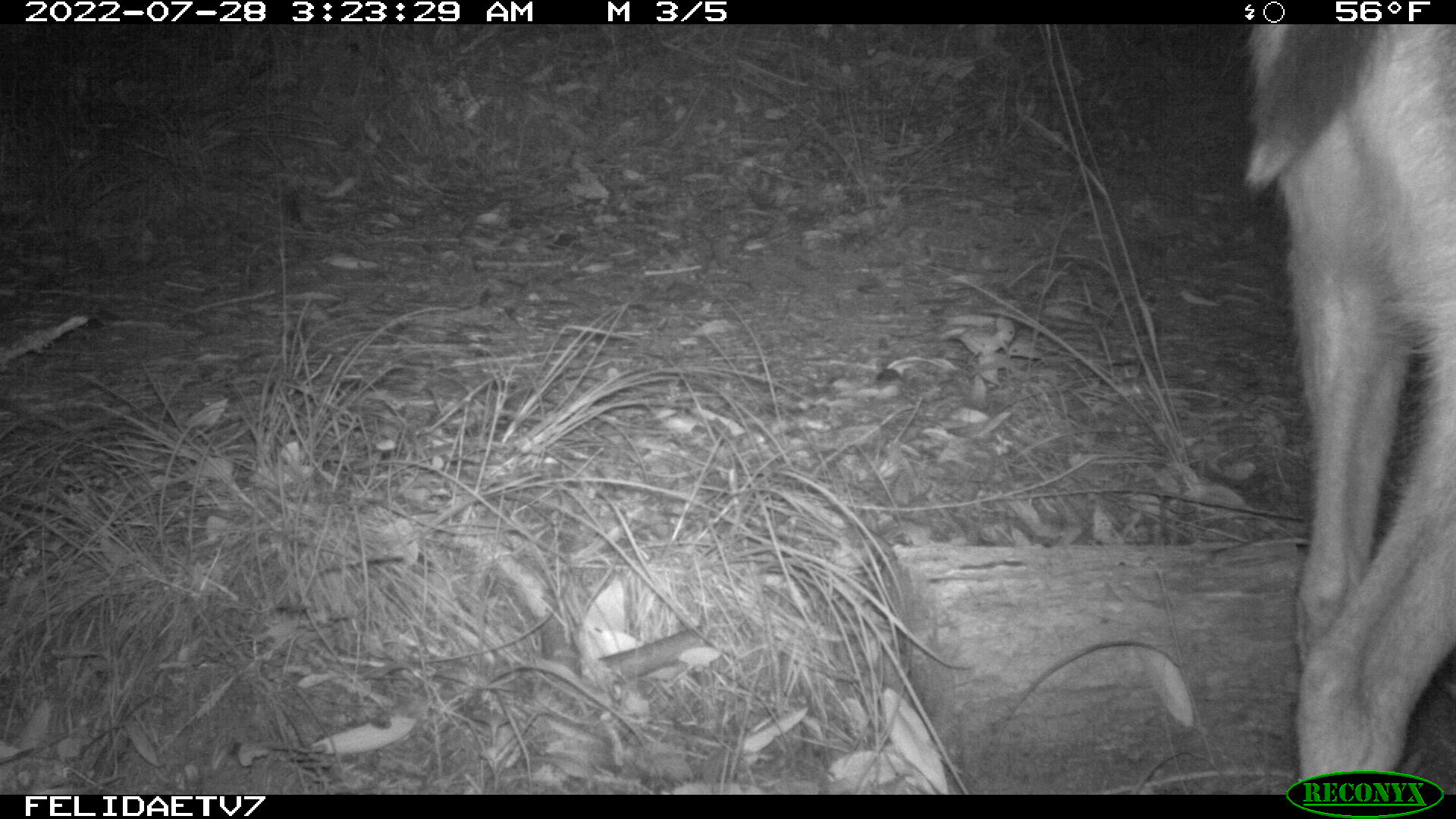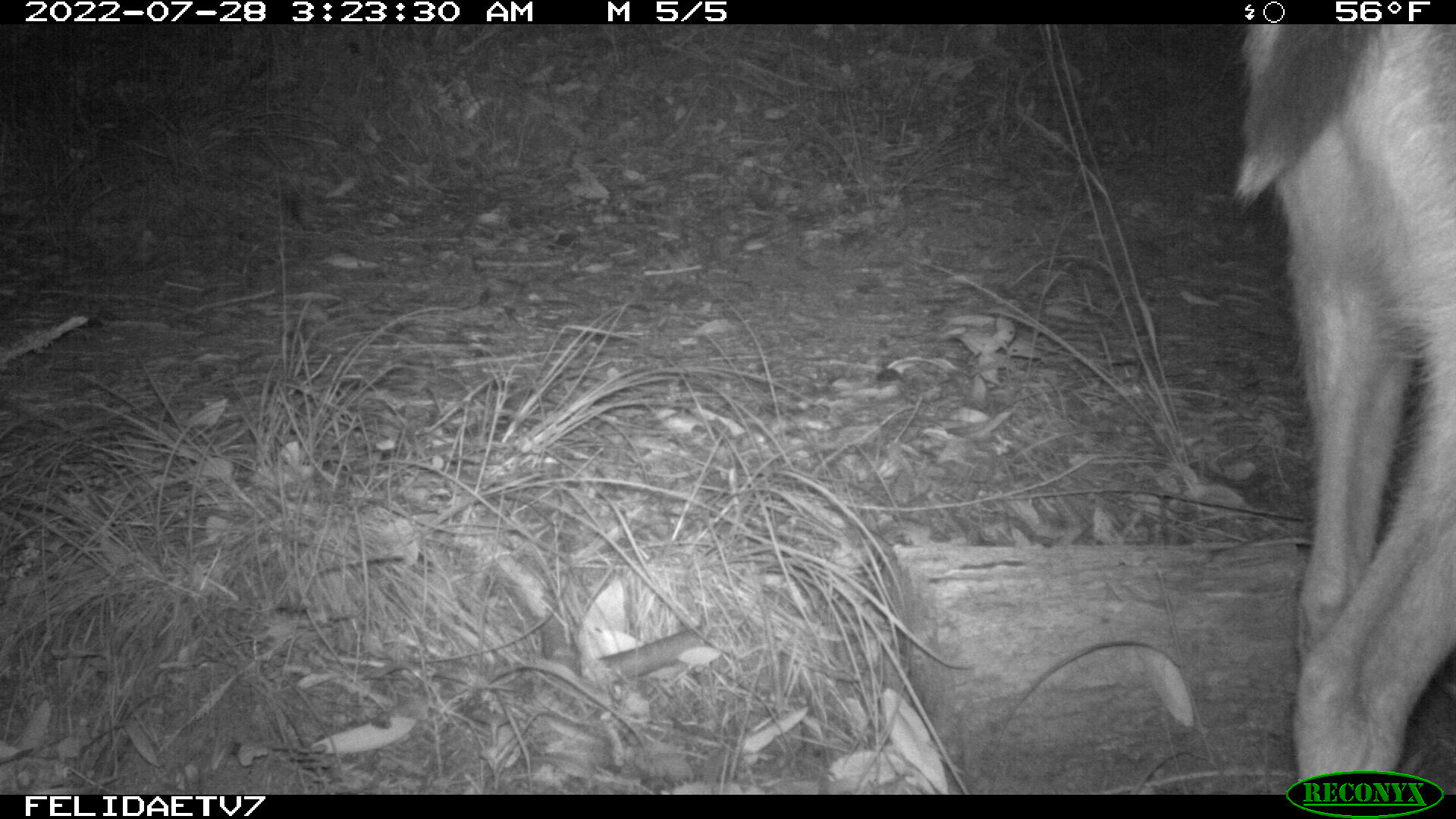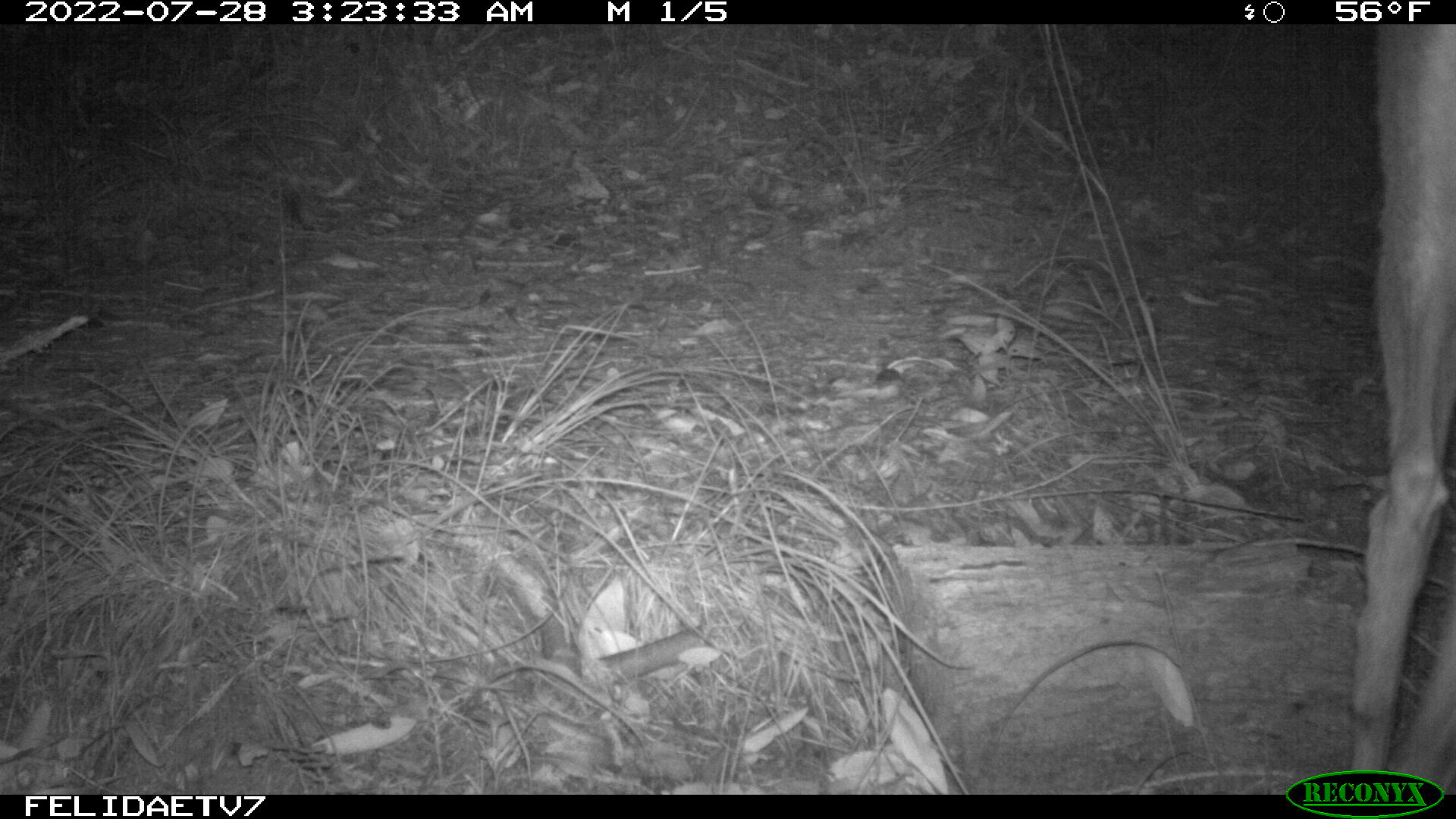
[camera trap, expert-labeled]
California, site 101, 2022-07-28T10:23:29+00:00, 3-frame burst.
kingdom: Animalia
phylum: Chordata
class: Mammalia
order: Artiodactyla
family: Cervidae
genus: Odocoileus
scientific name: Odocoileus hemionus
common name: mule deer